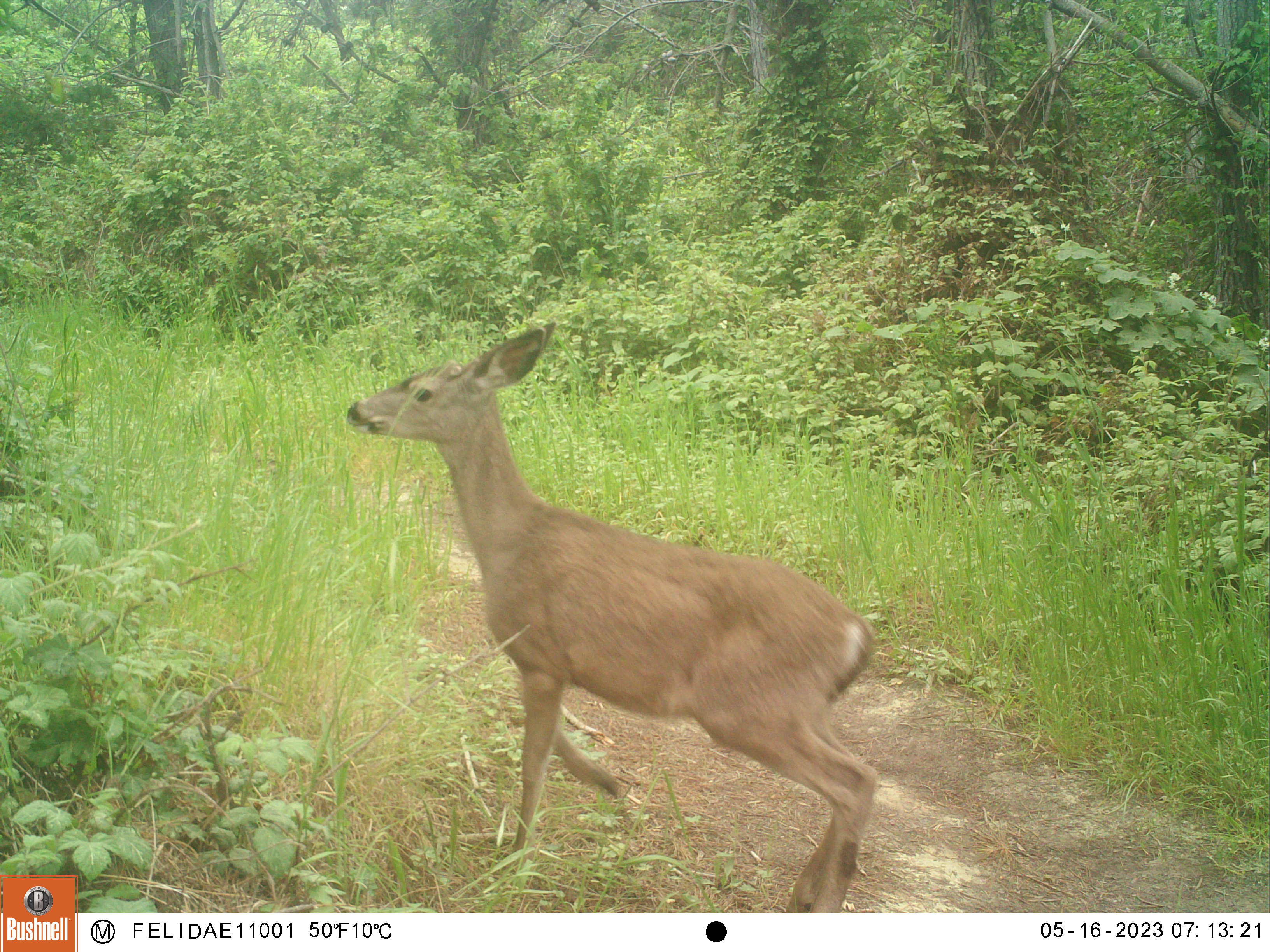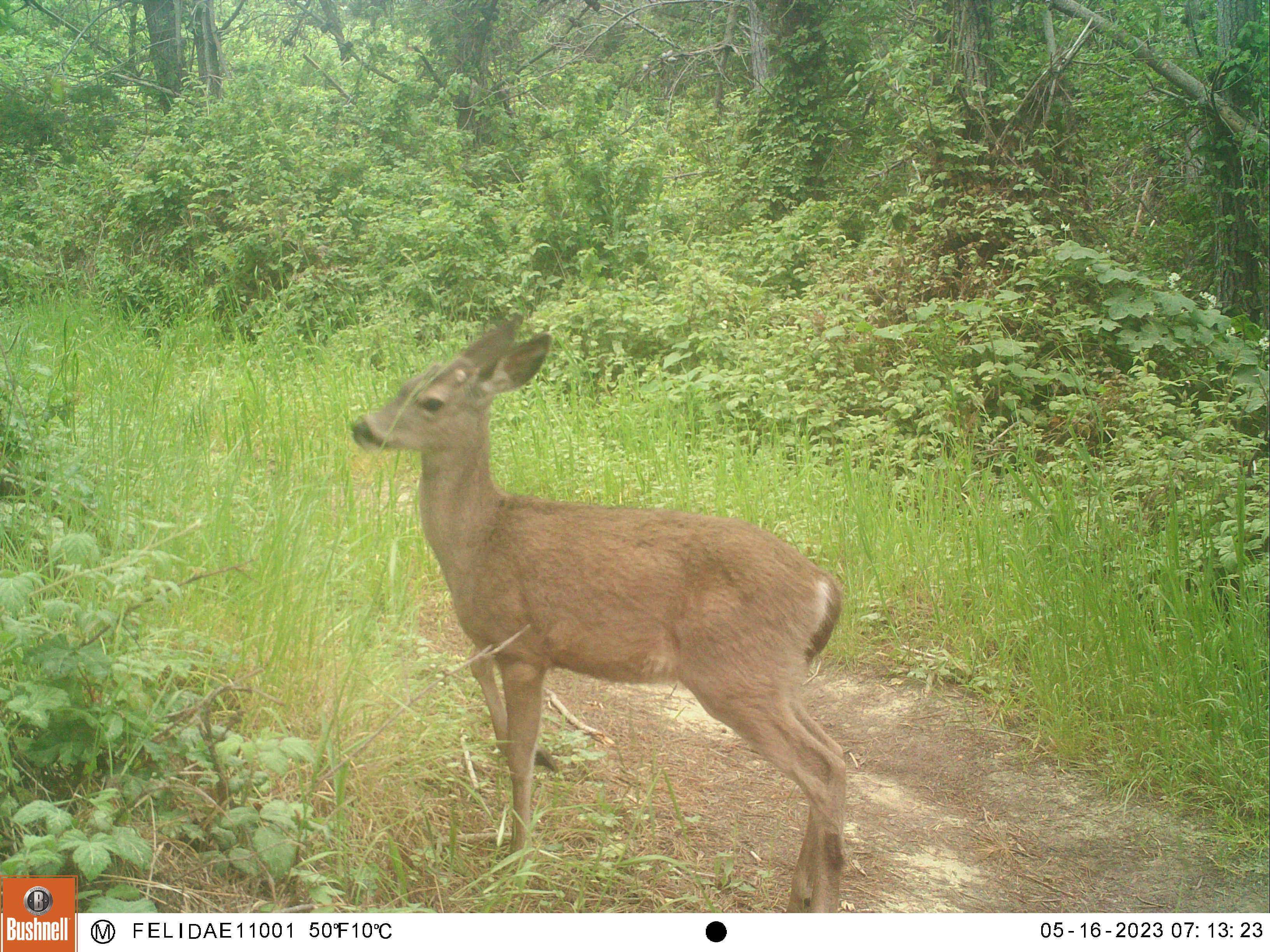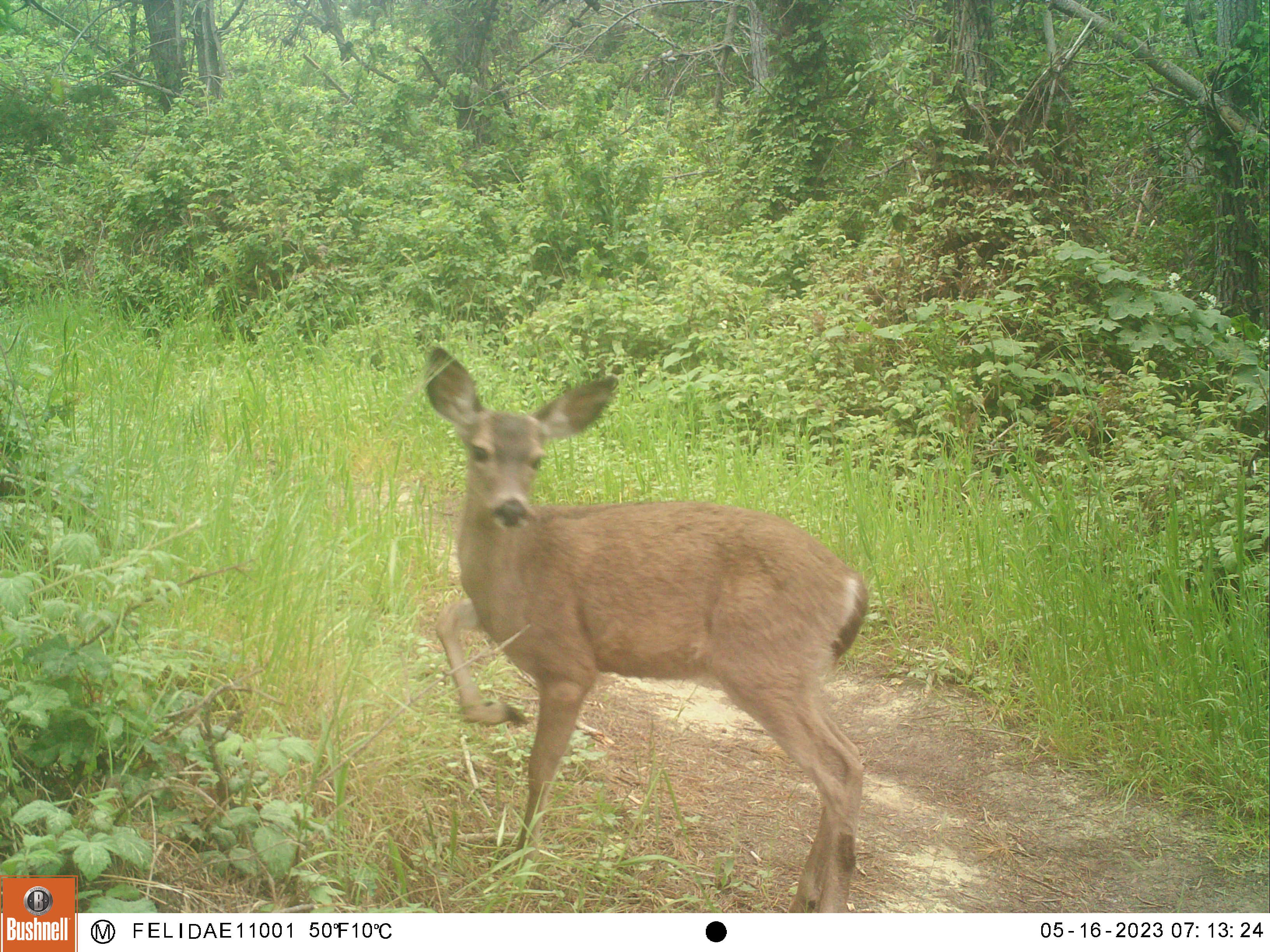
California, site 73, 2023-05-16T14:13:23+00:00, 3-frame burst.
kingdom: Animalia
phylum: Chordata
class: Mammalia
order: Artiodactyla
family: Cervidae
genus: Odocoileus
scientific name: Odocoileus hemionus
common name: mule deer